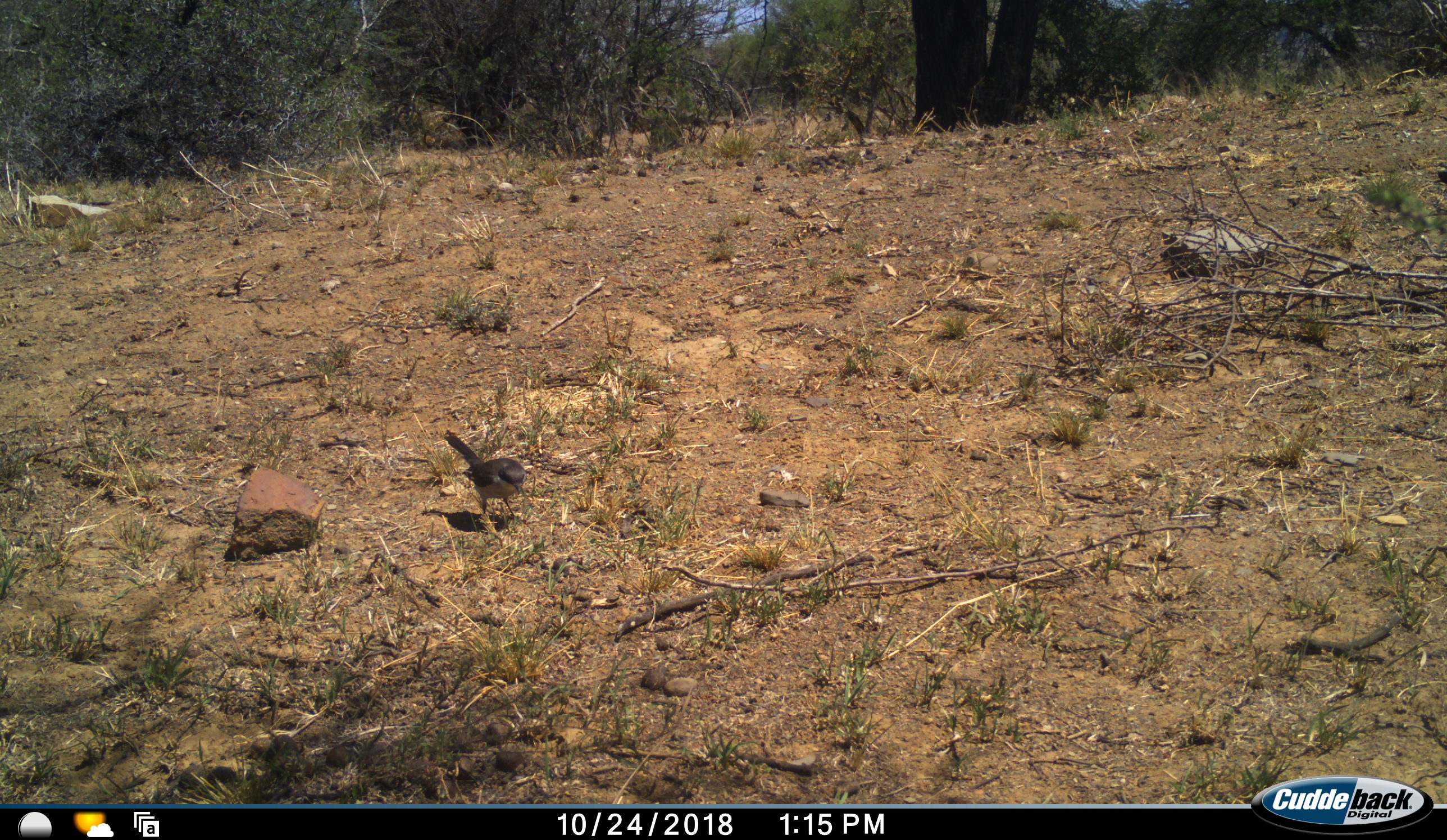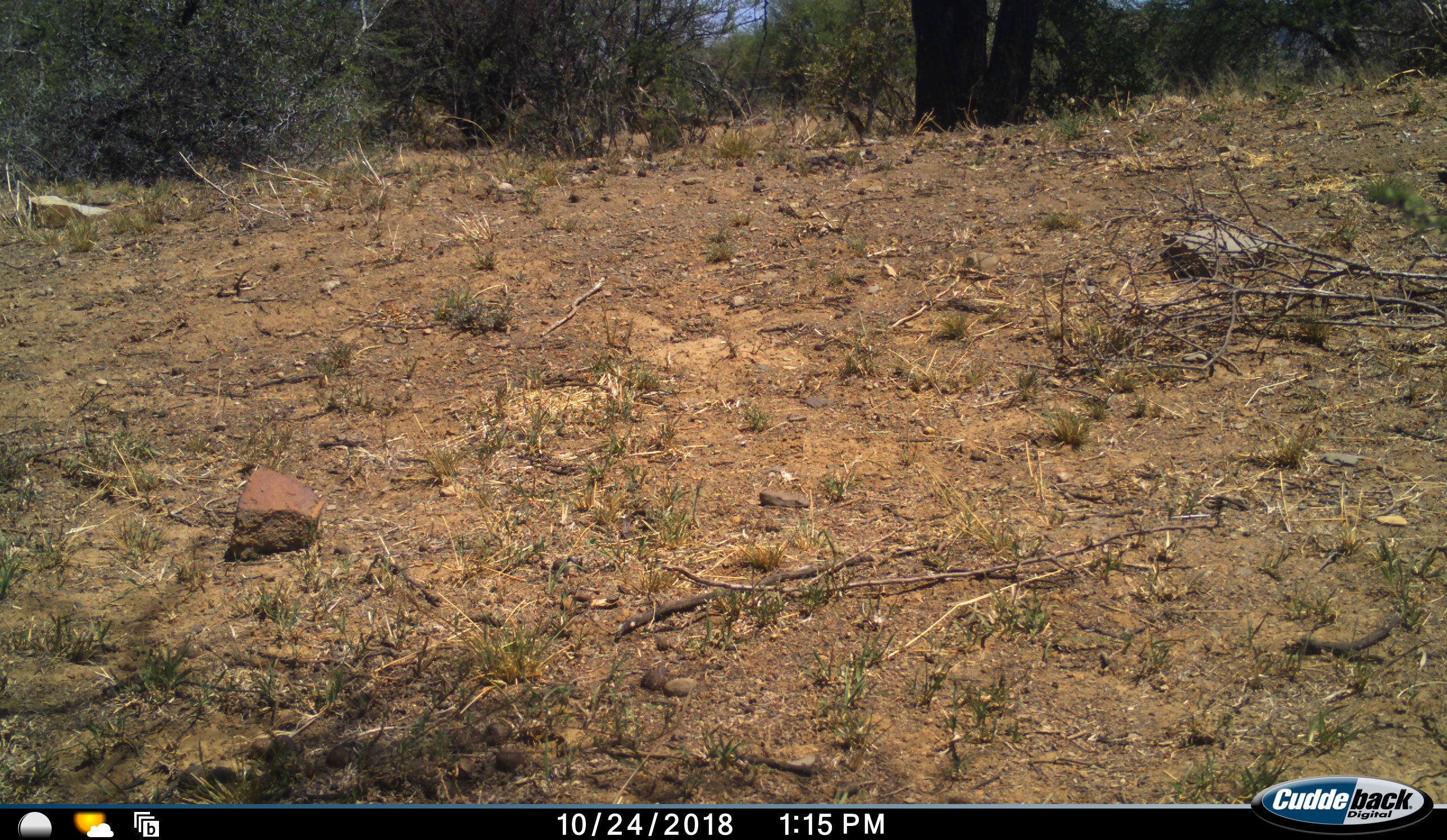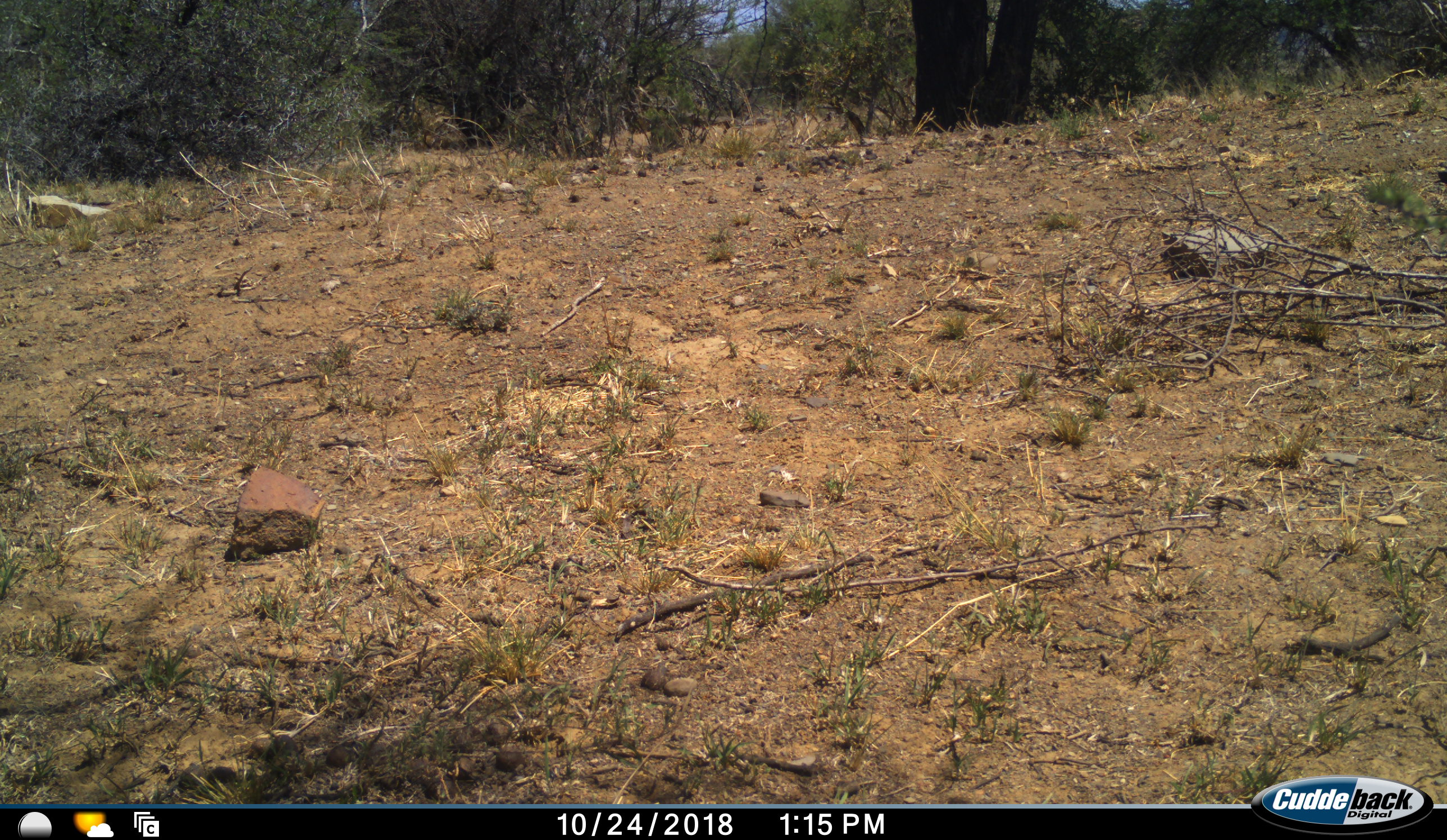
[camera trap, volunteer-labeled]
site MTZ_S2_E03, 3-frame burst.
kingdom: Animalia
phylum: Chordata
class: Aves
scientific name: Aves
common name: bird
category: birdother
Birdother (bird) (Aves), count 1. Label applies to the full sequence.